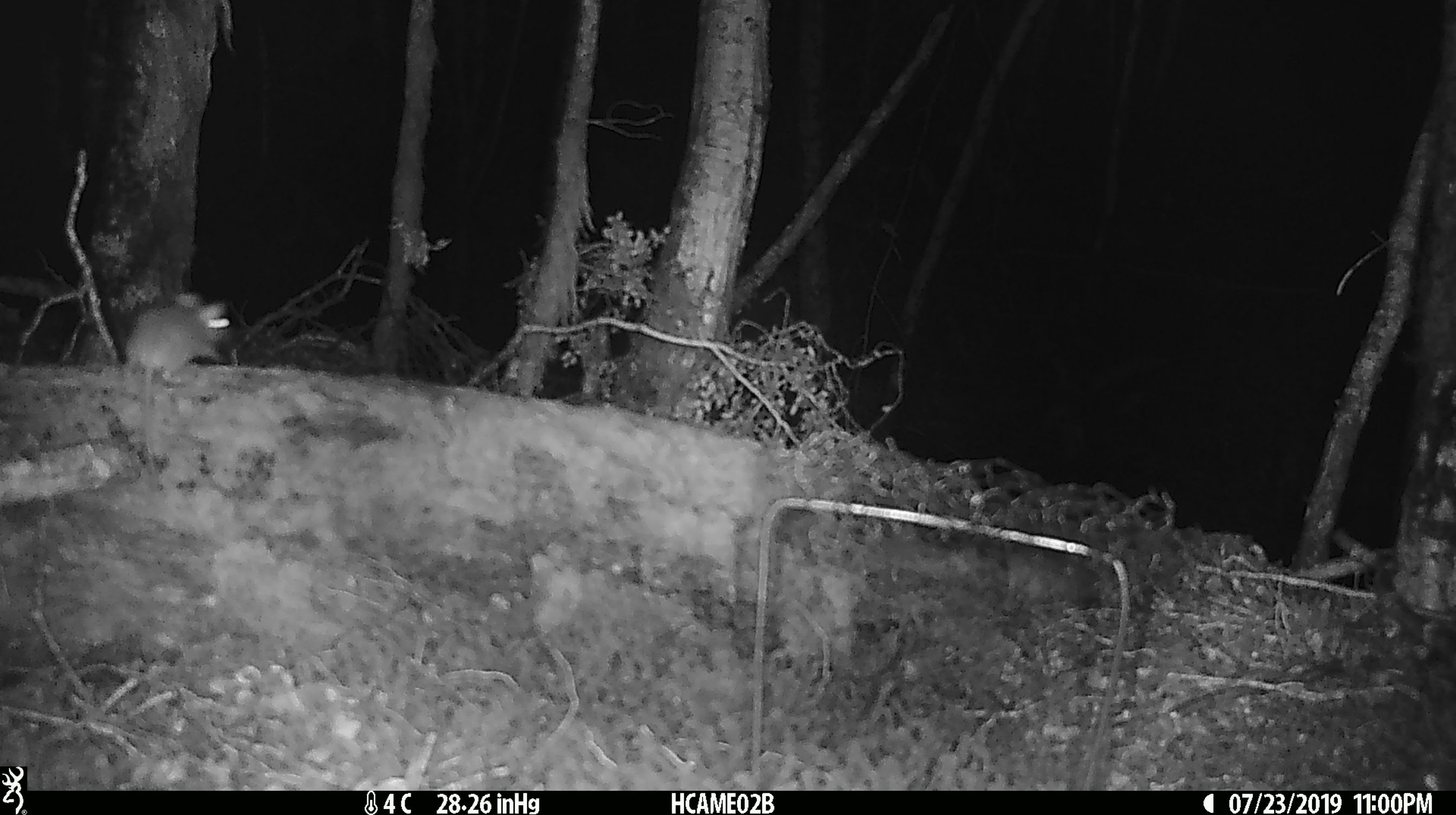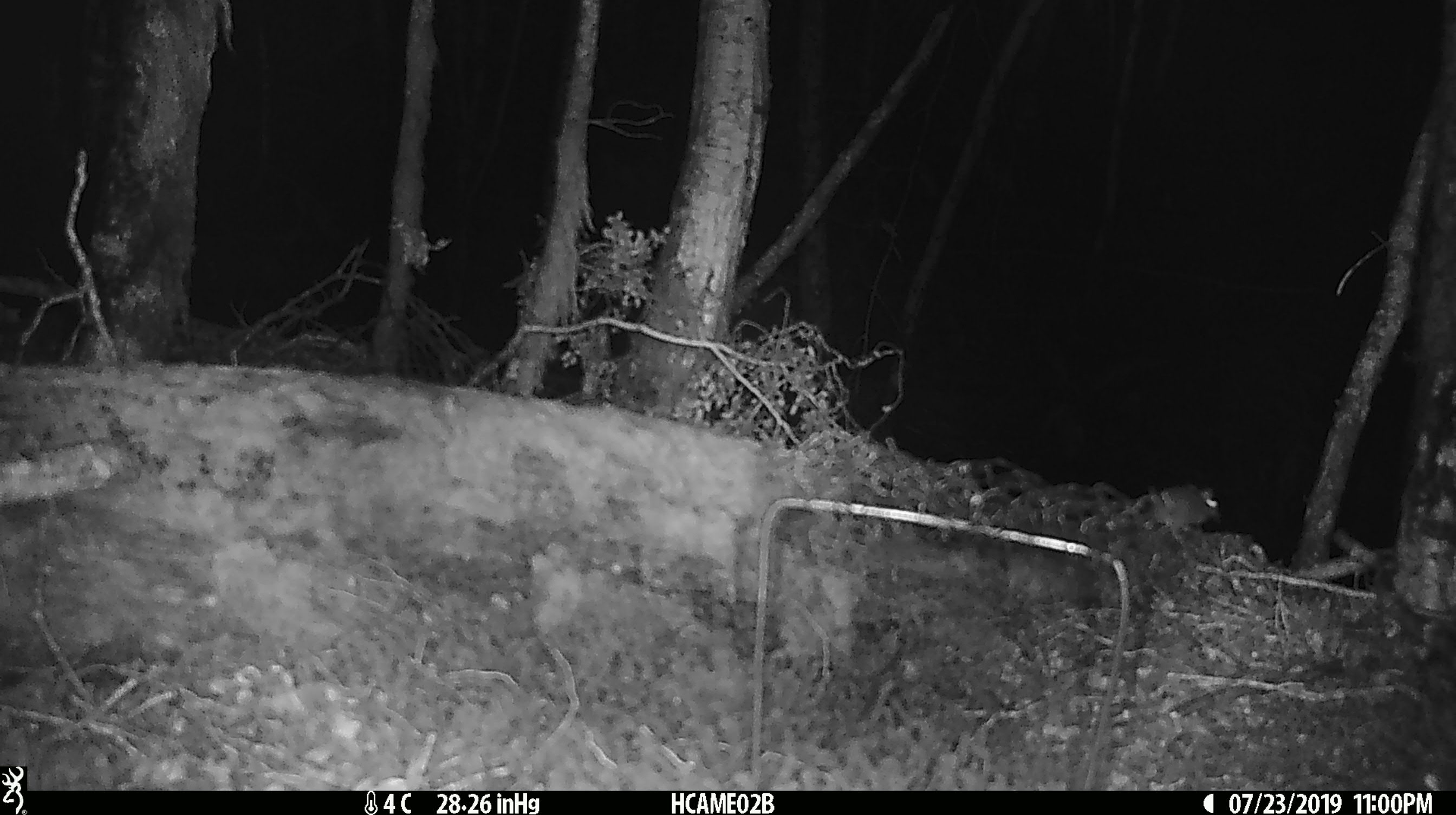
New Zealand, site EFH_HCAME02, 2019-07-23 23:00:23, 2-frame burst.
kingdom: Animalia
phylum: Chordata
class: Mammalia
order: Rodentia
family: Muridae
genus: Mus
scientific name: Mus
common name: mouse